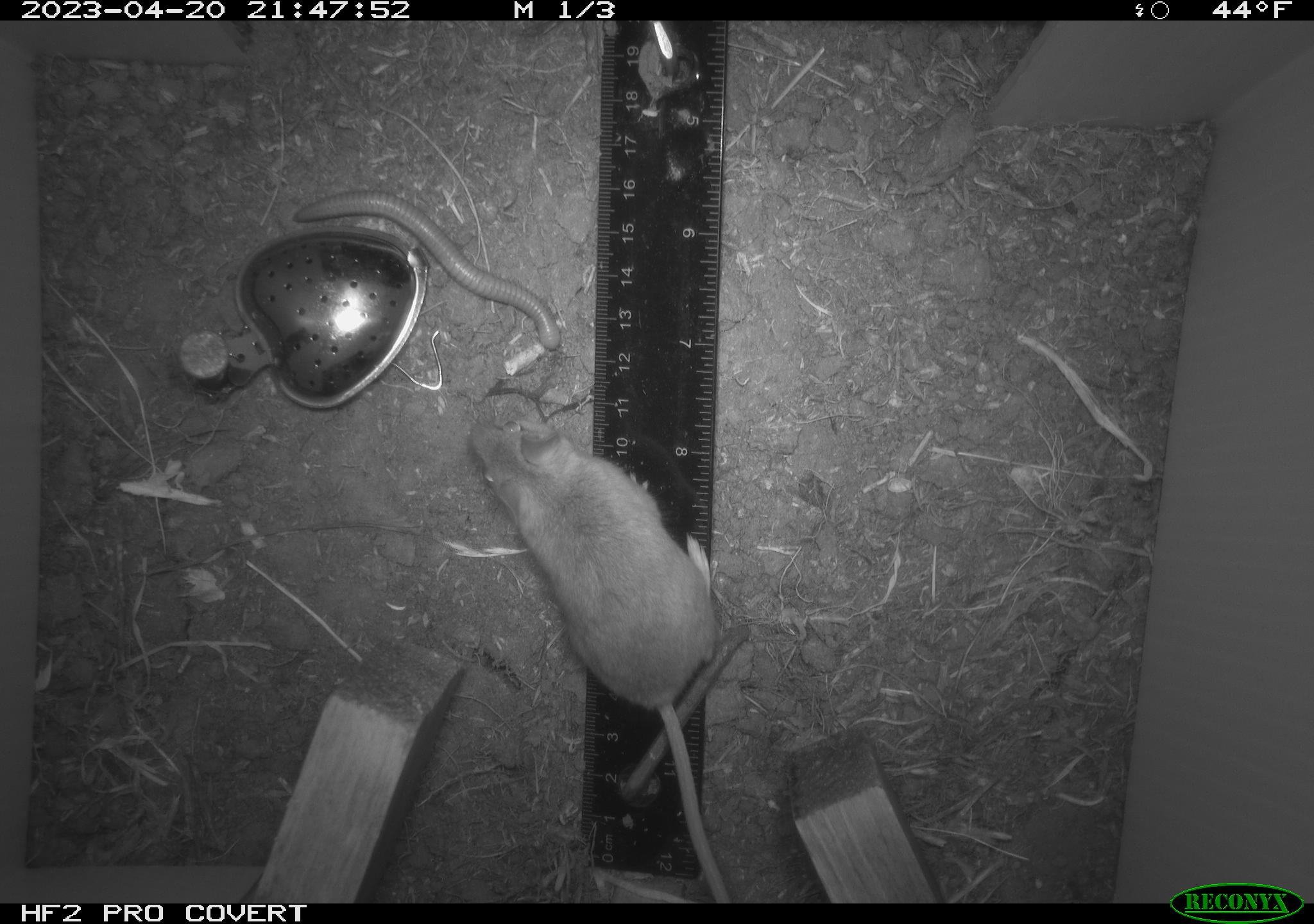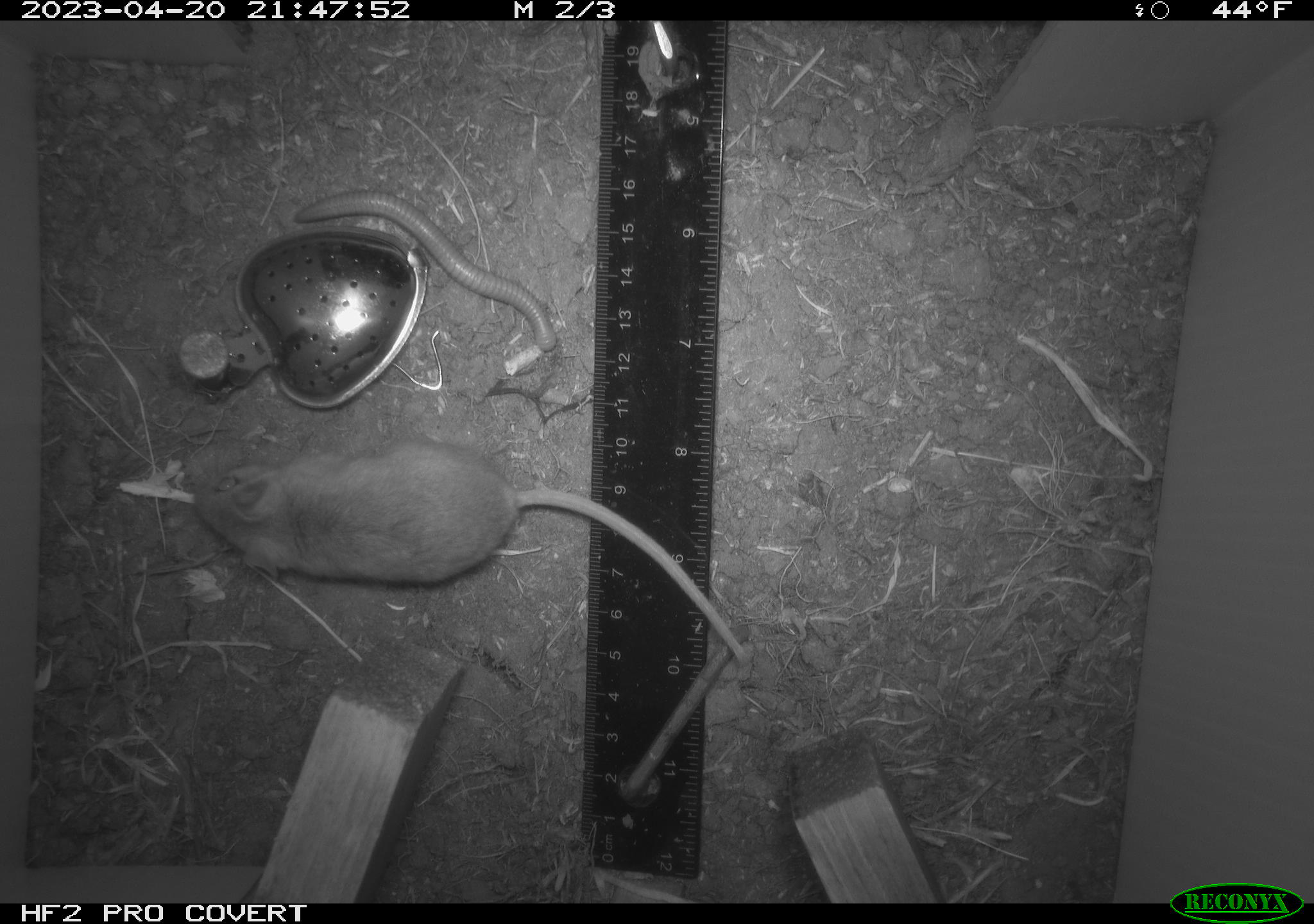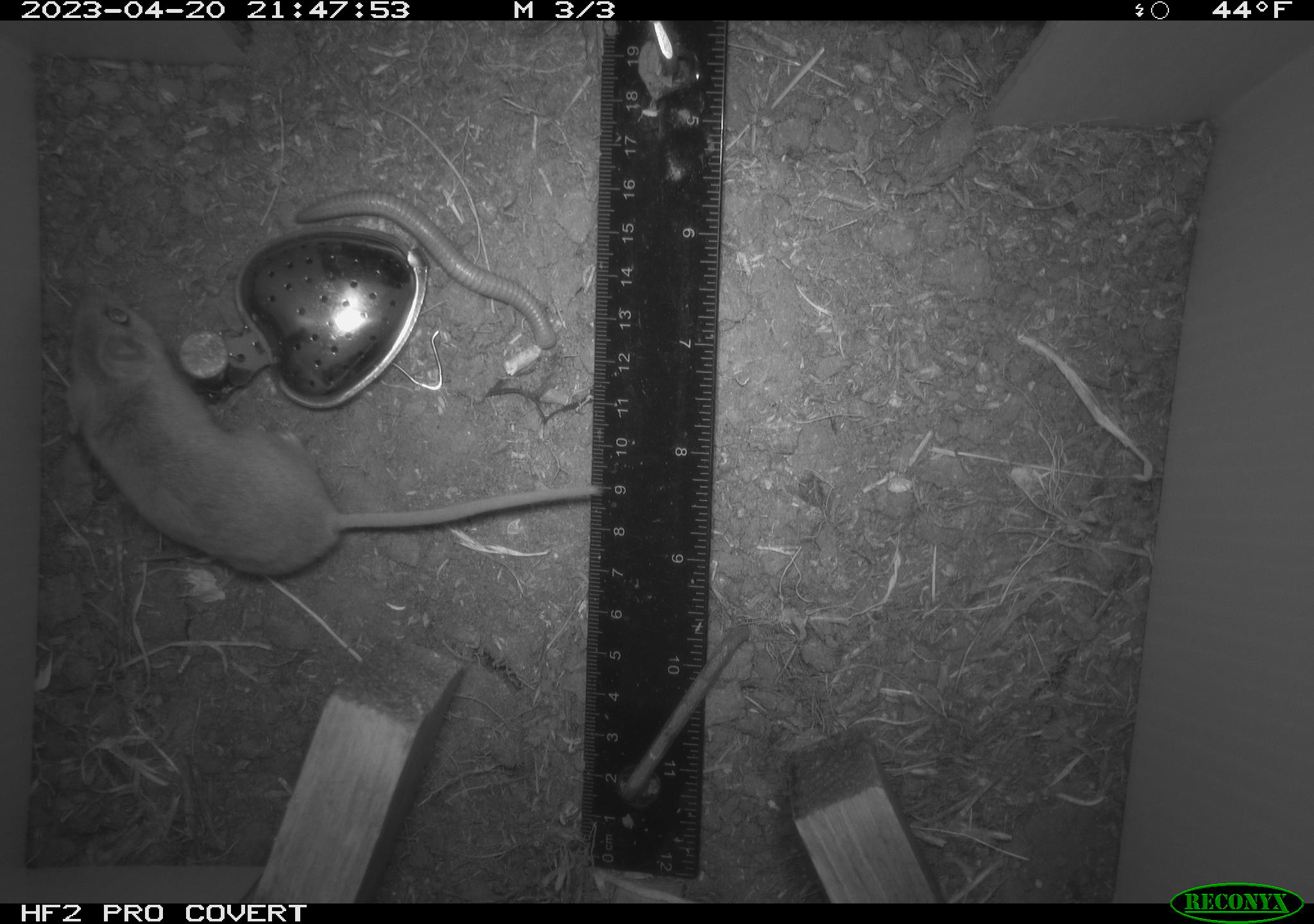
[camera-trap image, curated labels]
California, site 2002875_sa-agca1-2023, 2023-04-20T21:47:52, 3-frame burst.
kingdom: Animalia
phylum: Chordata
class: Mammalia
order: Rodentia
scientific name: Rodentia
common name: mouse species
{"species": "mouse species (Rodentia)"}